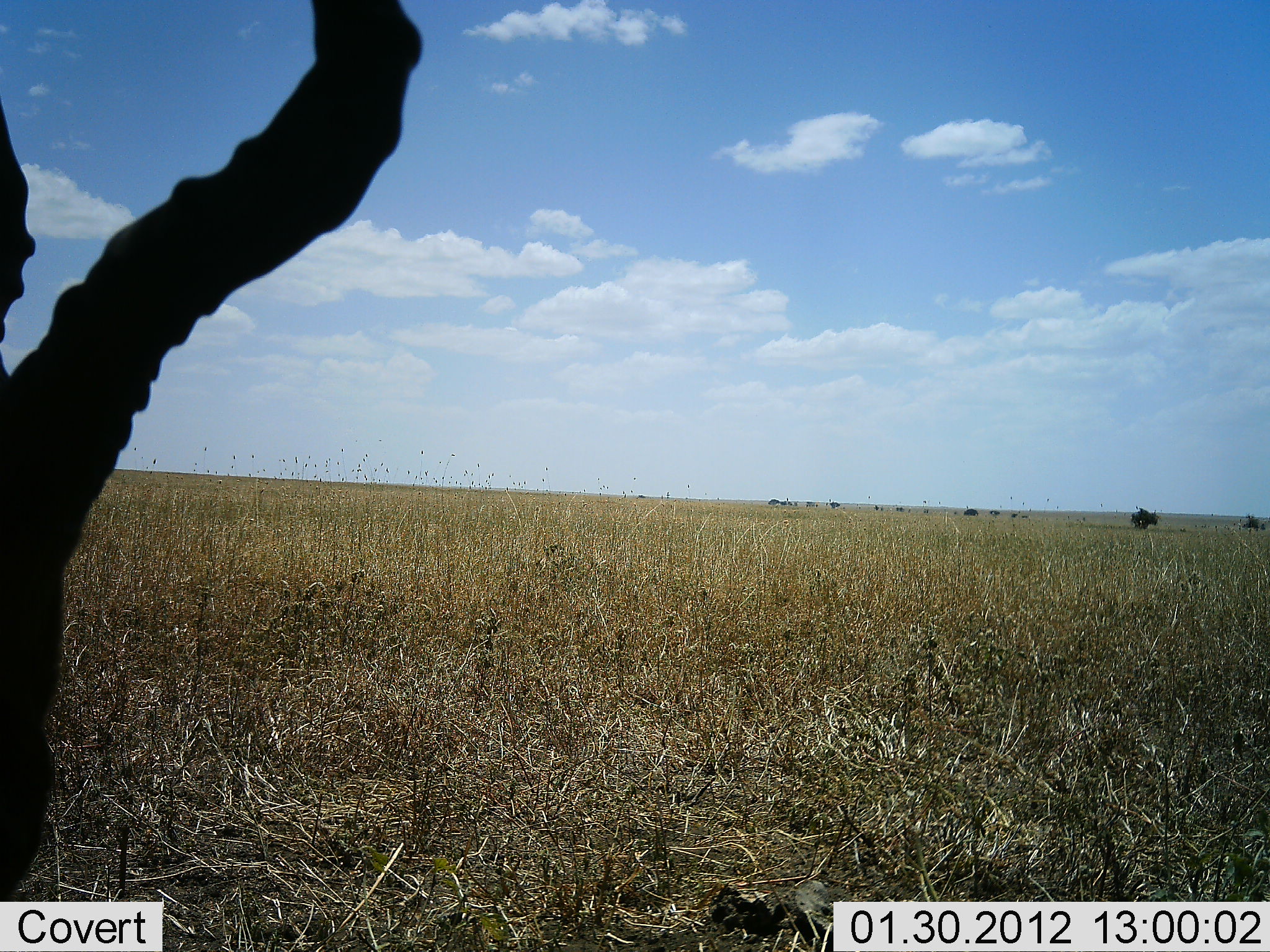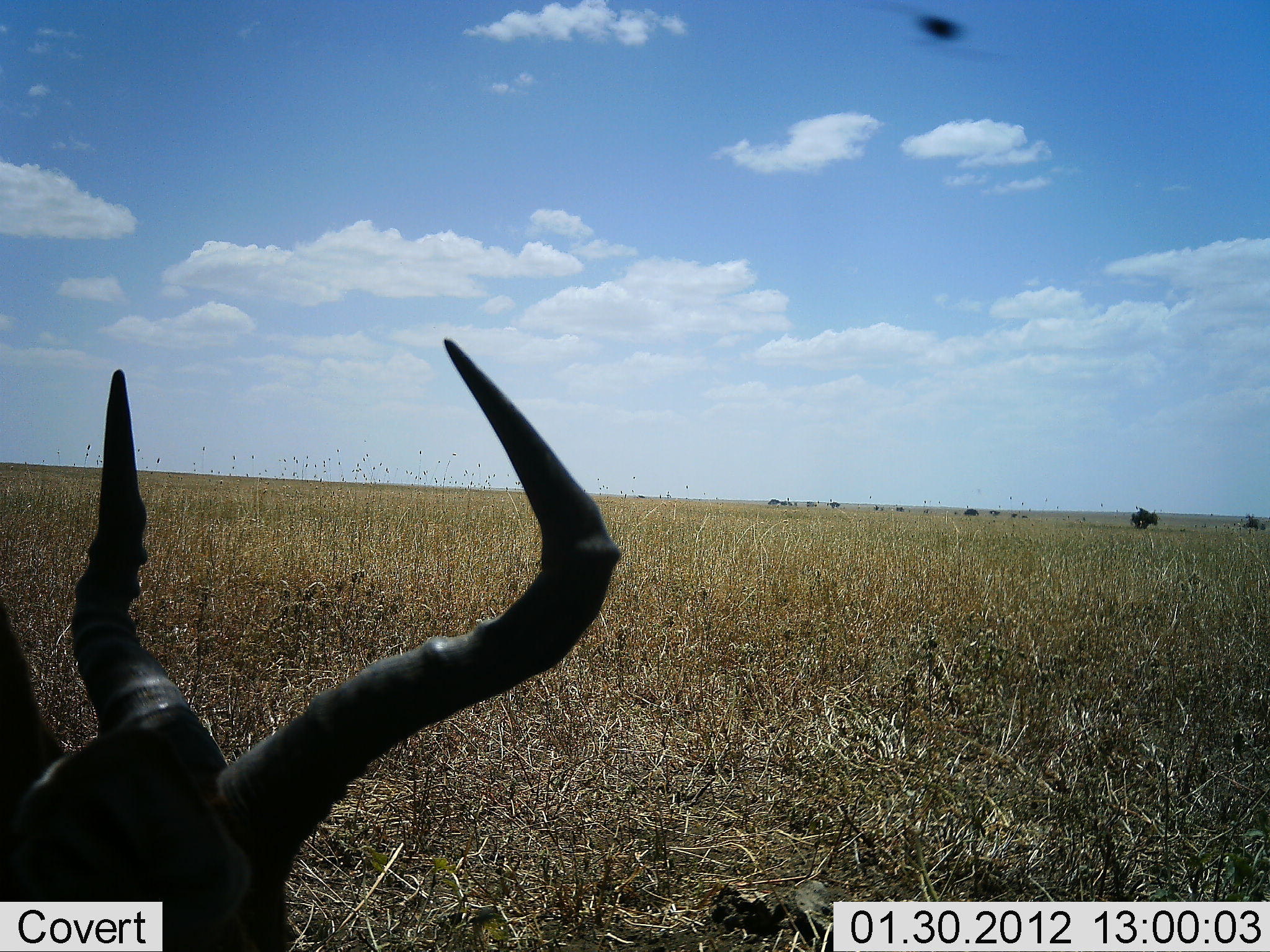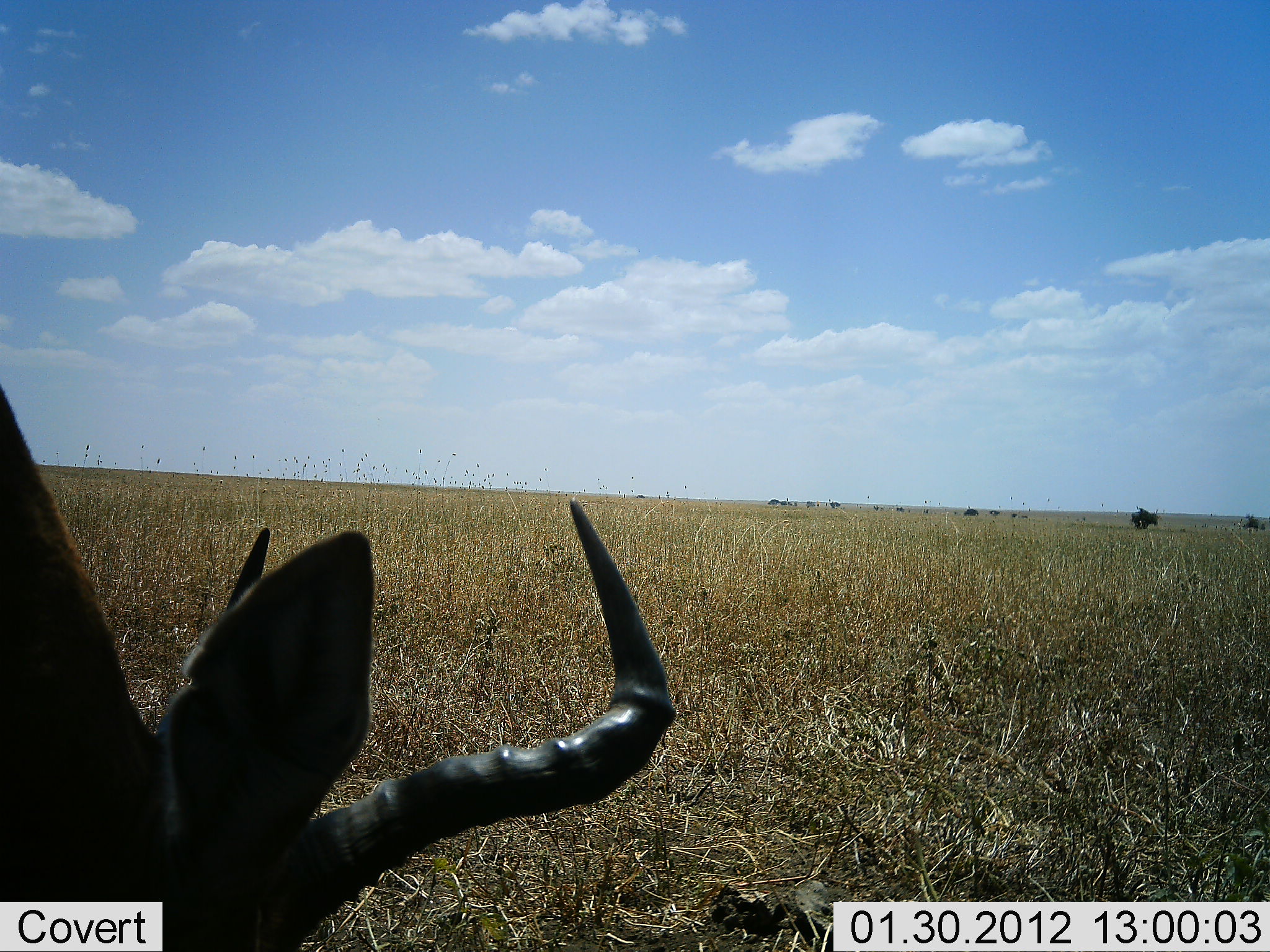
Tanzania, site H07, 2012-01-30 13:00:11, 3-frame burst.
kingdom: Animalia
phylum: Chordata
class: Mammalia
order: Artiodactyla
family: Bovidae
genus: Alcelaphus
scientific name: Alcelaphus buselaphus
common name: hartebeest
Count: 1.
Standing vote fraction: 29%.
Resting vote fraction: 24%.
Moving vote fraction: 14%.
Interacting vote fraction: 5%.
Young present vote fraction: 0%.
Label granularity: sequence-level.